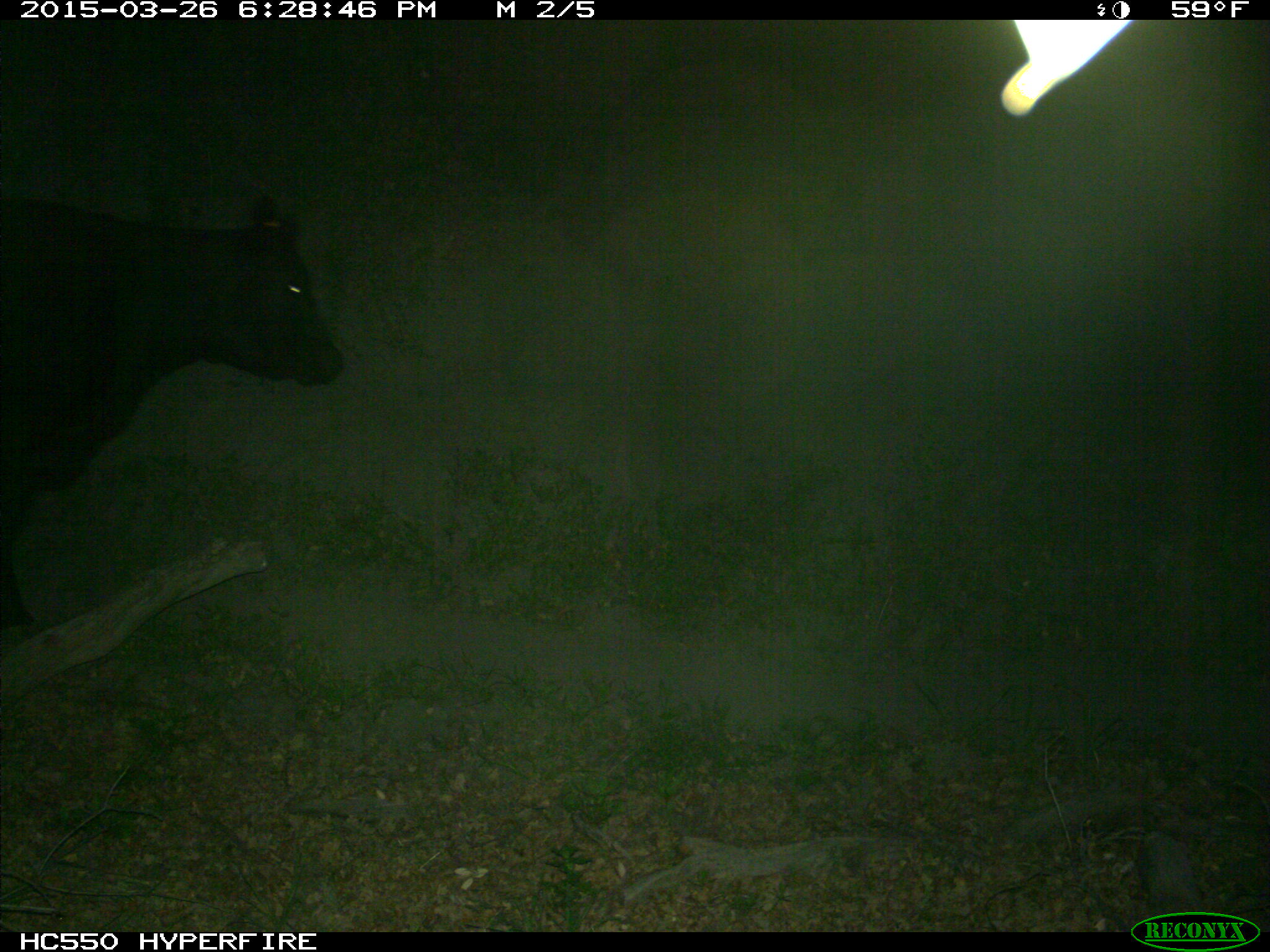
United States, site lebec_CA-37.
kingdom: Animalia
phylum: Chordata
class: Mammalia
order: Artiodactyla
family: Bovidae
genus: Bos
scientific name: Bos taurus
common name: domestic cow